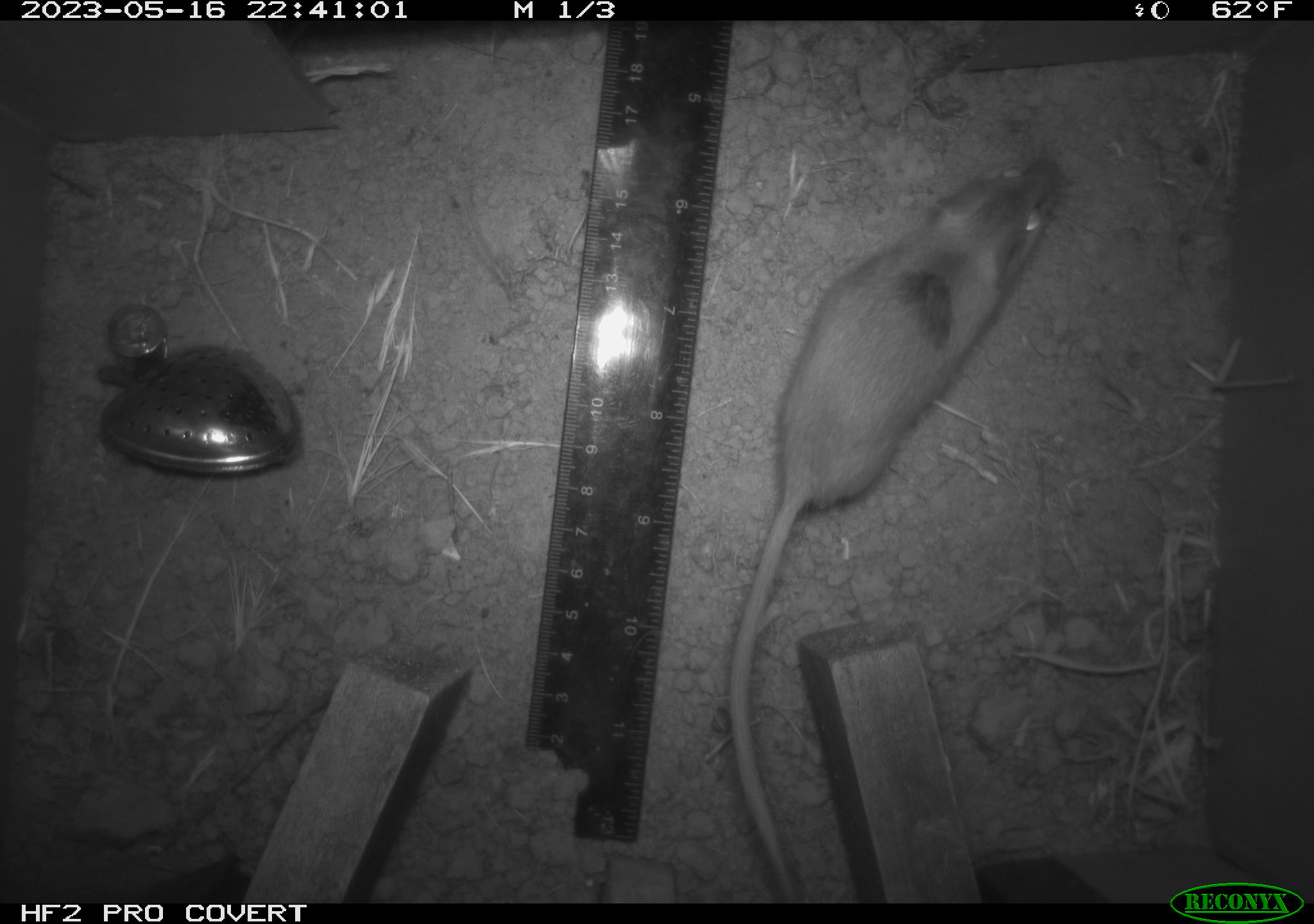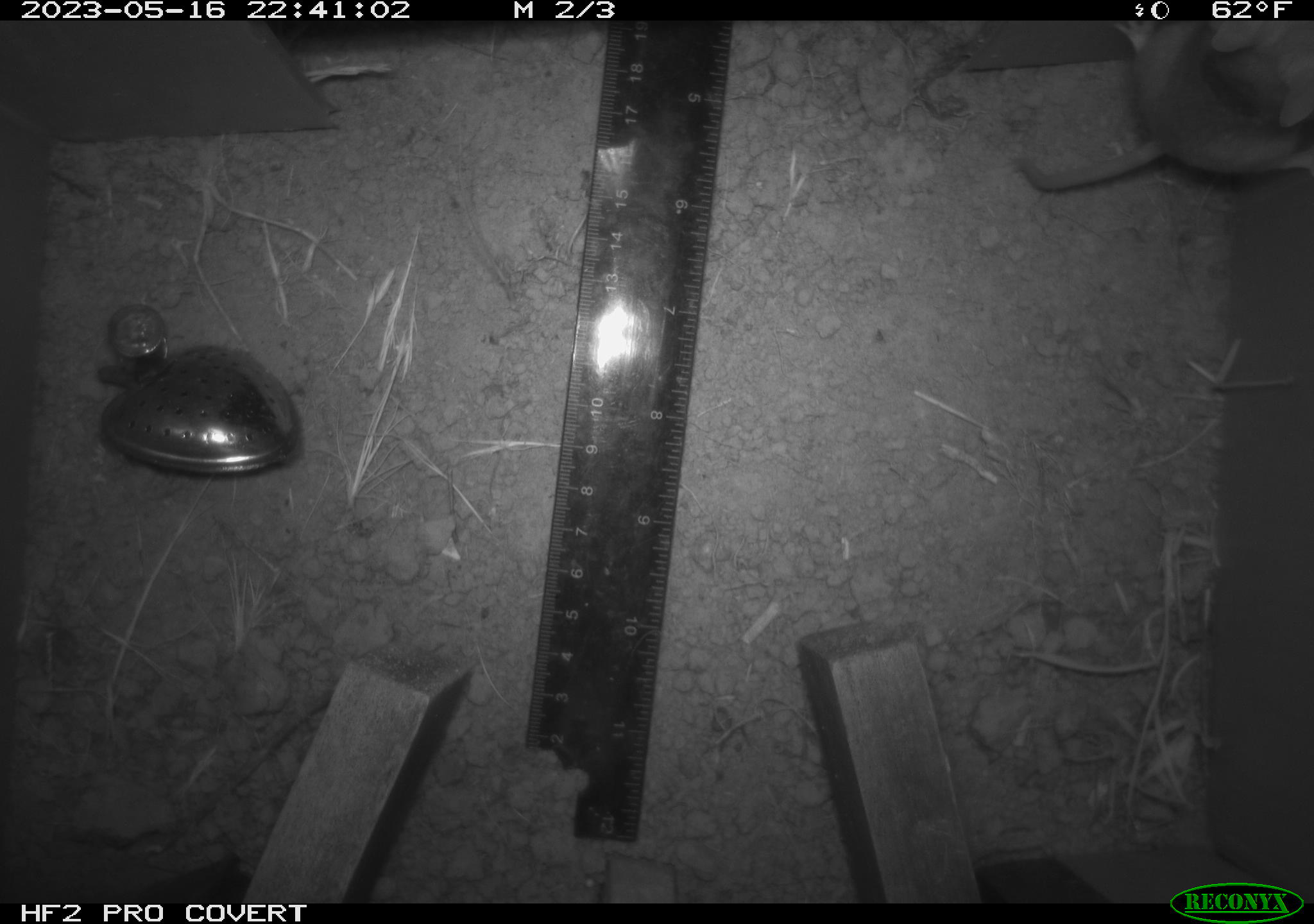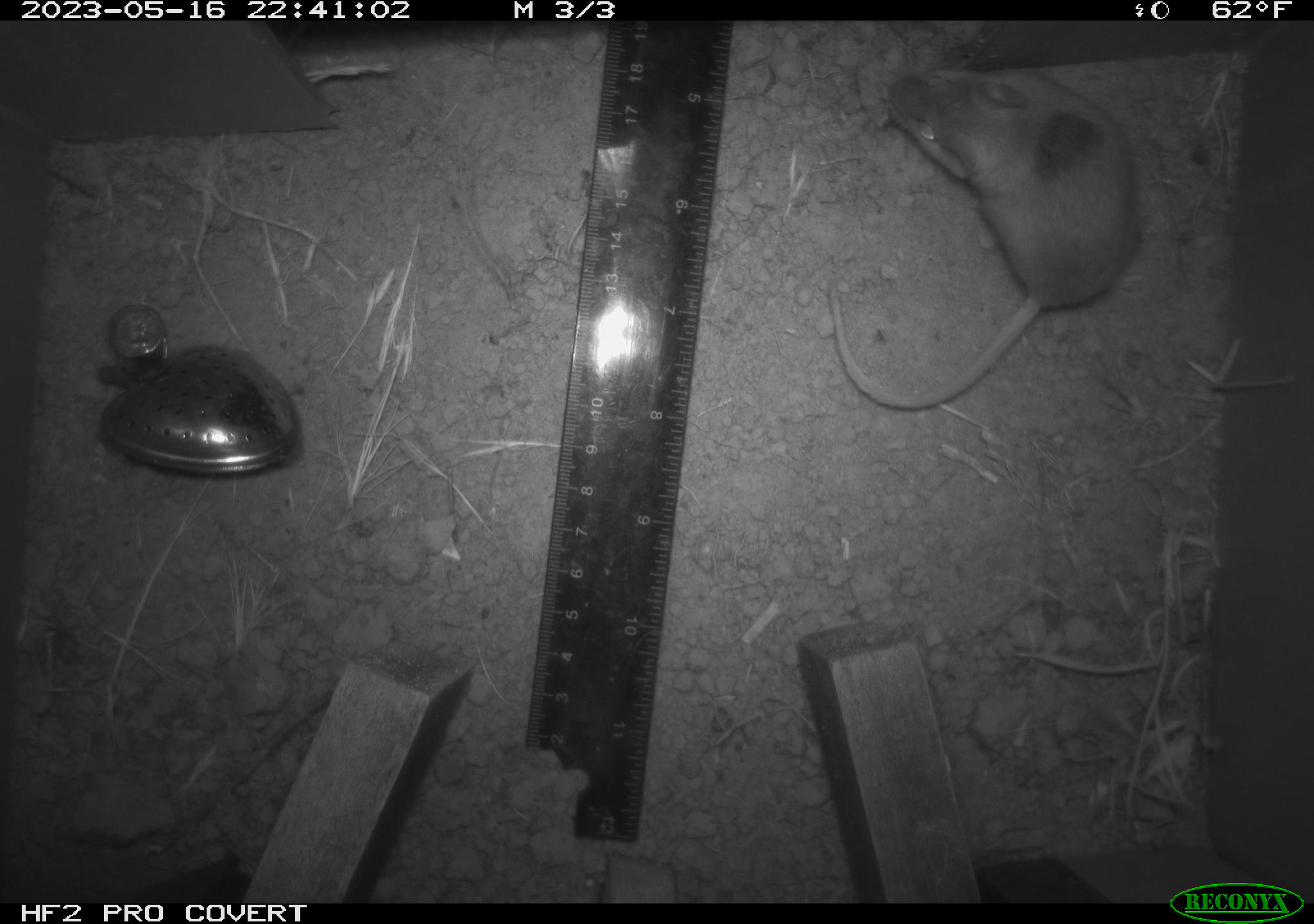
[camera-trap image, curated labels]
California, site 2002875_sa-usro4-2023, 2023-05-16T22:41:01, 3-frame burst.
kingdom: Animalia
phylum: Chordata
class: Mammalia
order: Rodentia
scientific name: Rodentia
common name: mouse species